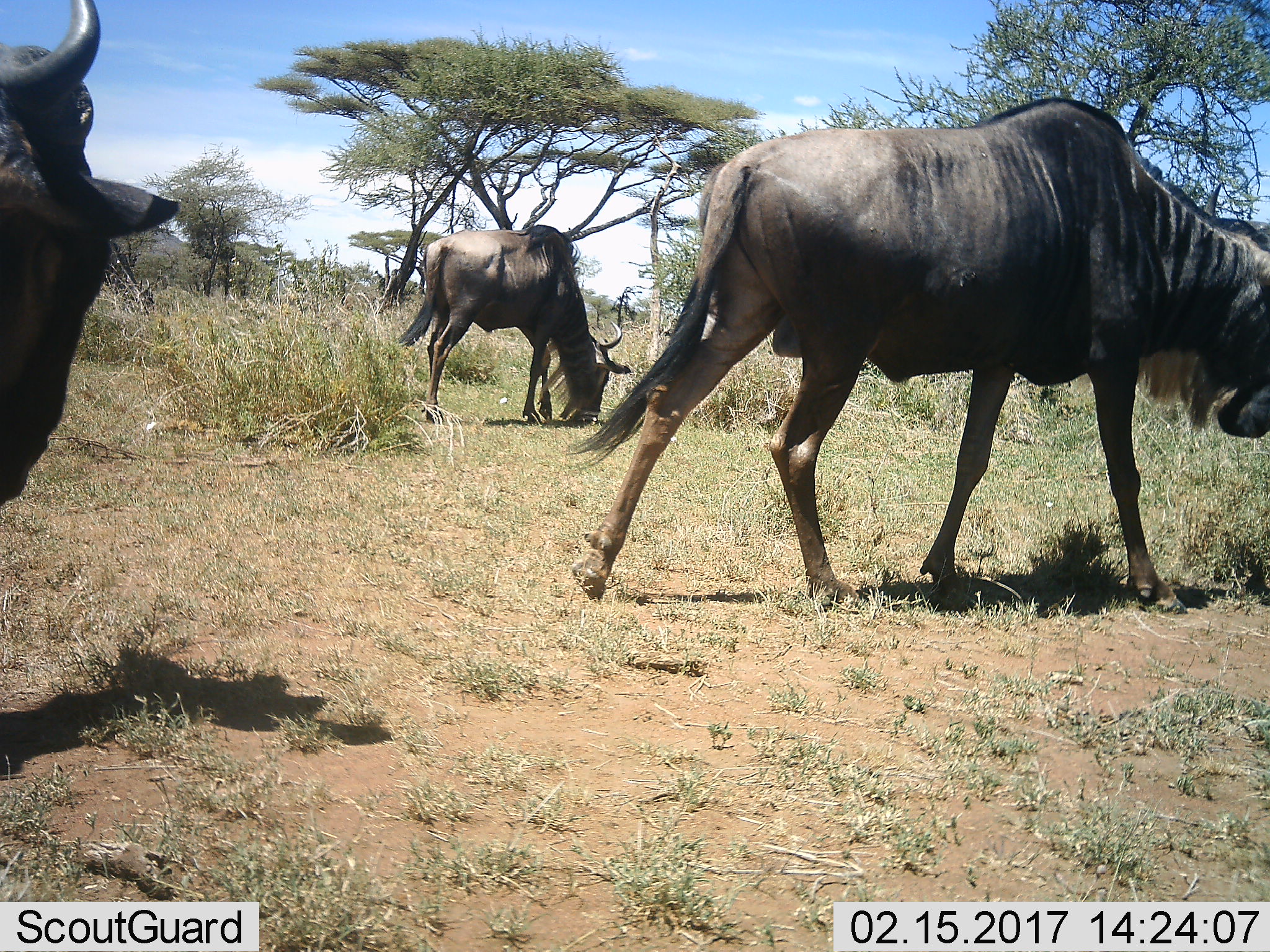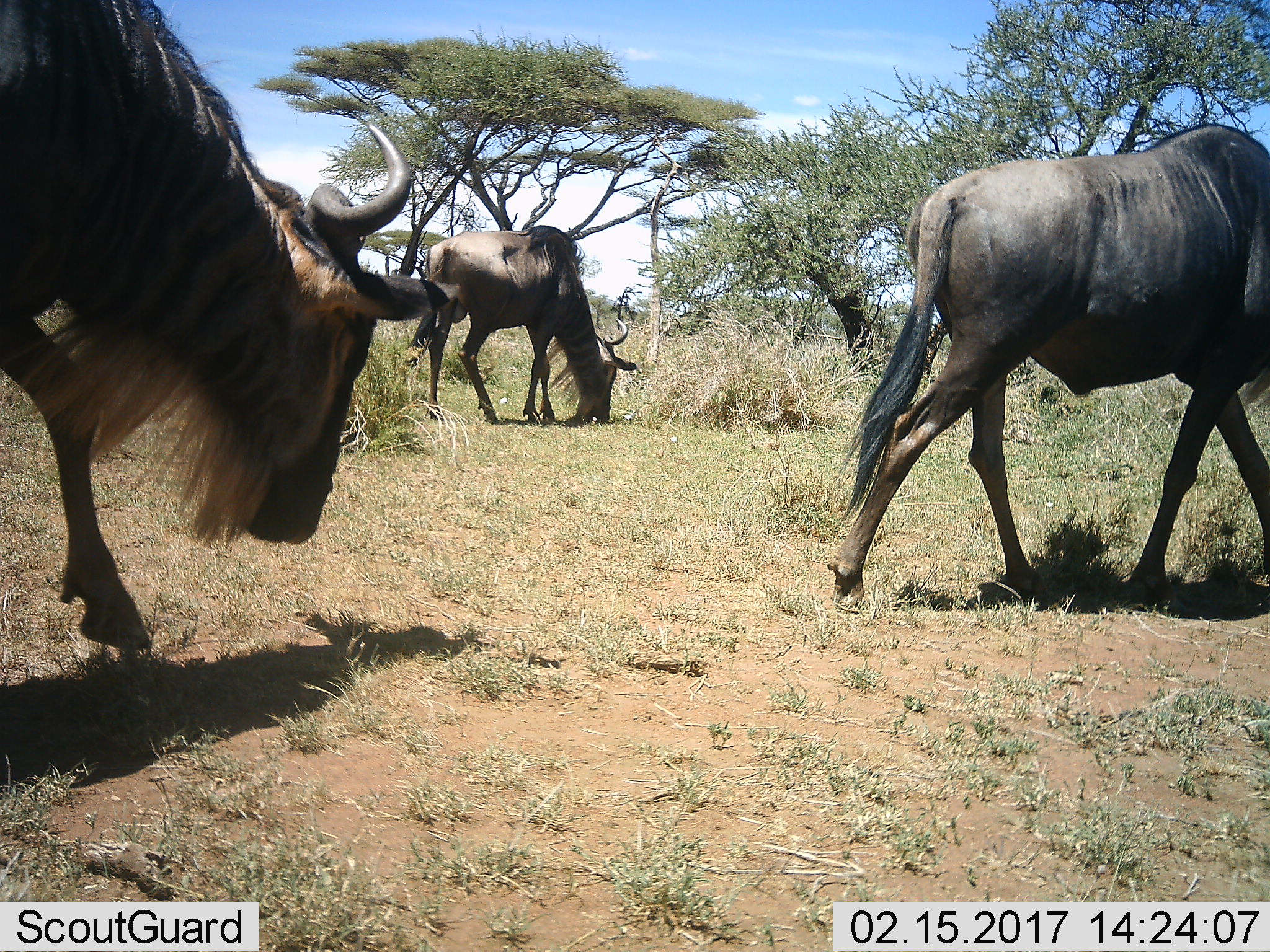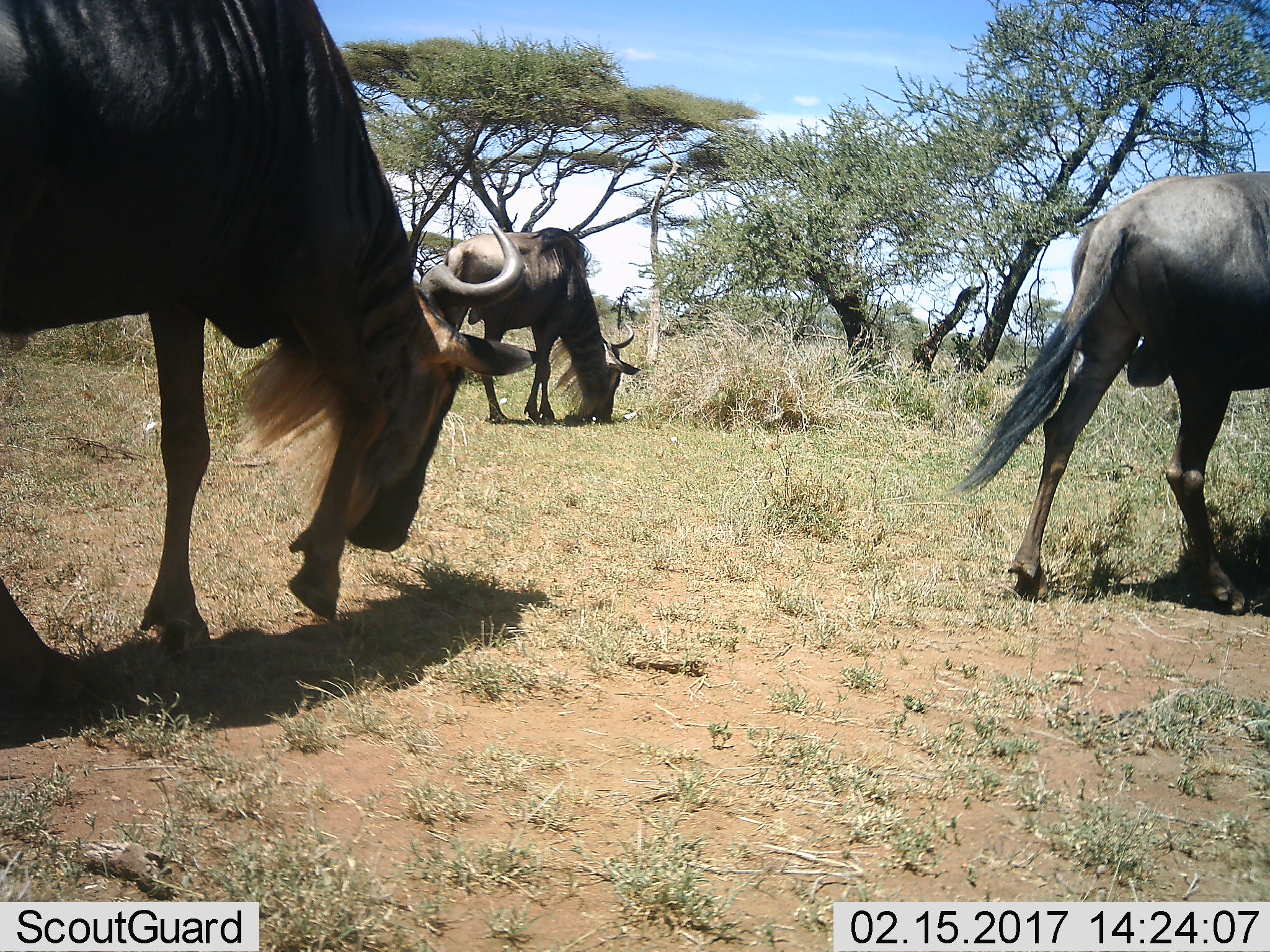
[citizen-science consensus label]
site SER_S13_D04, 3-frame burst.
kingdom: Animalia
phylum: Chordata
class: Mammalia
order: Artiodactyla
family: Bovidae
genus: Connochaetes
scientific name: Connochaetes taurinus taurinus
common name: blue wildebeest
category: wildebeestblue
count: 3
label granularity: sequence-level